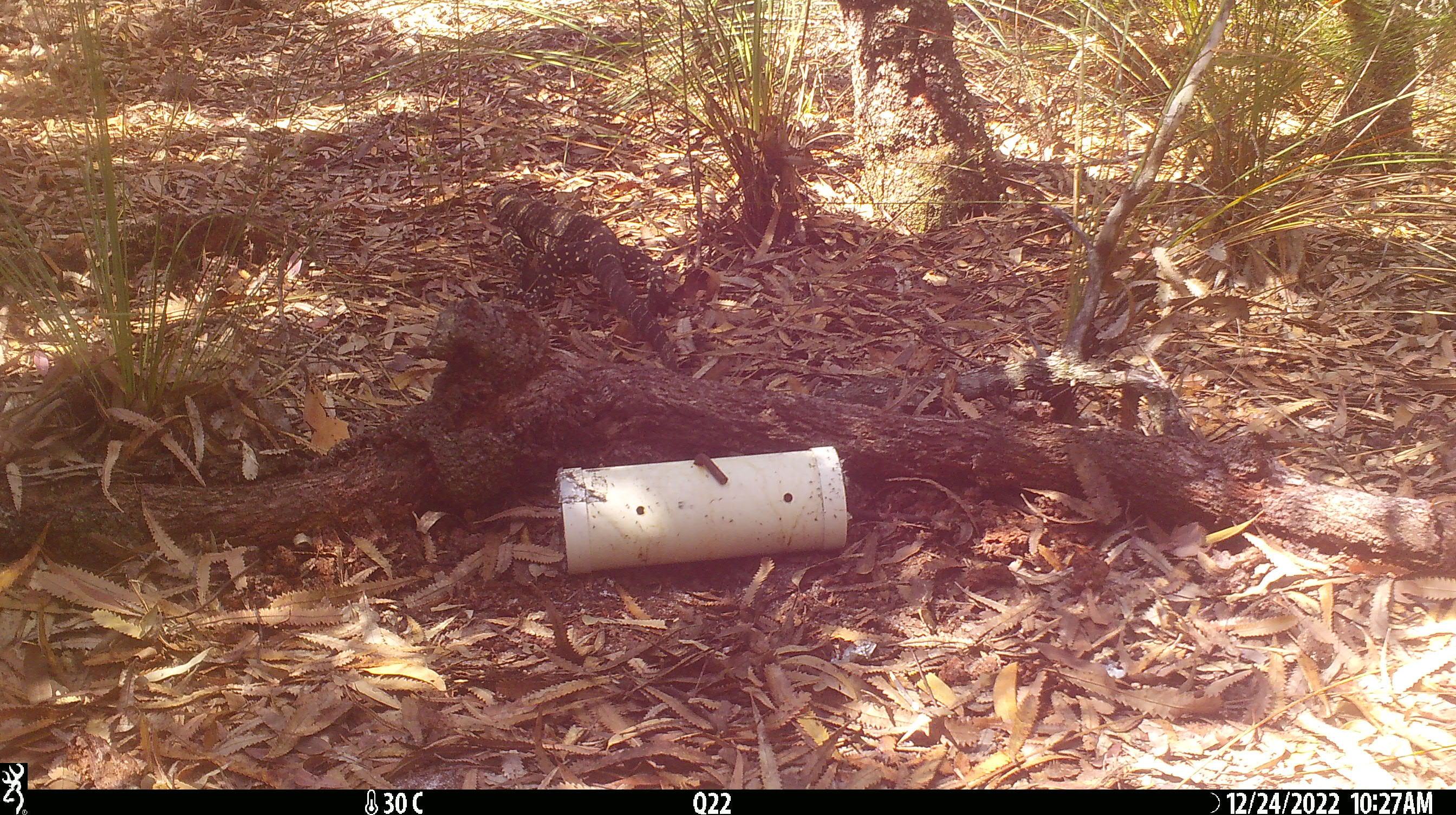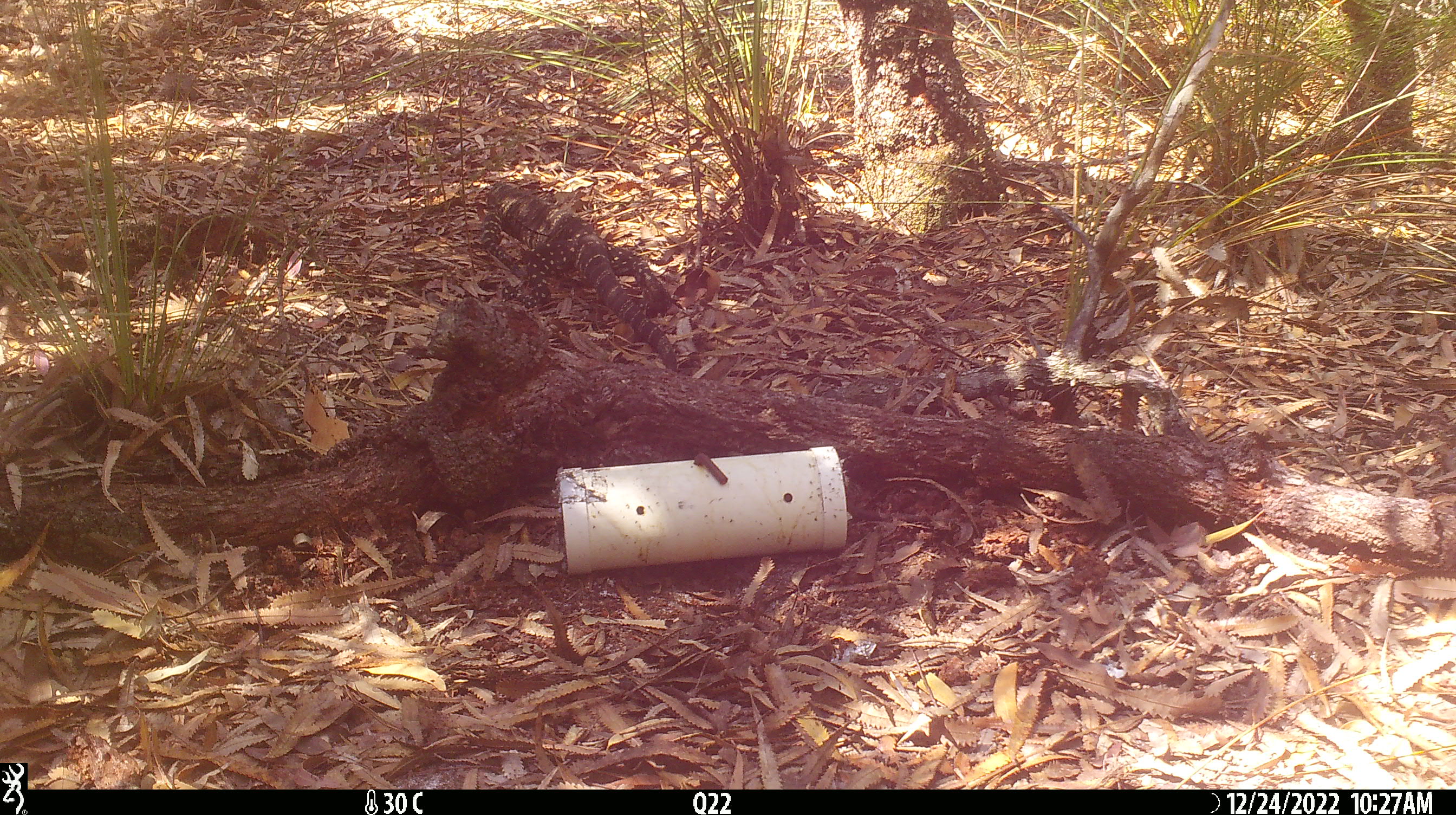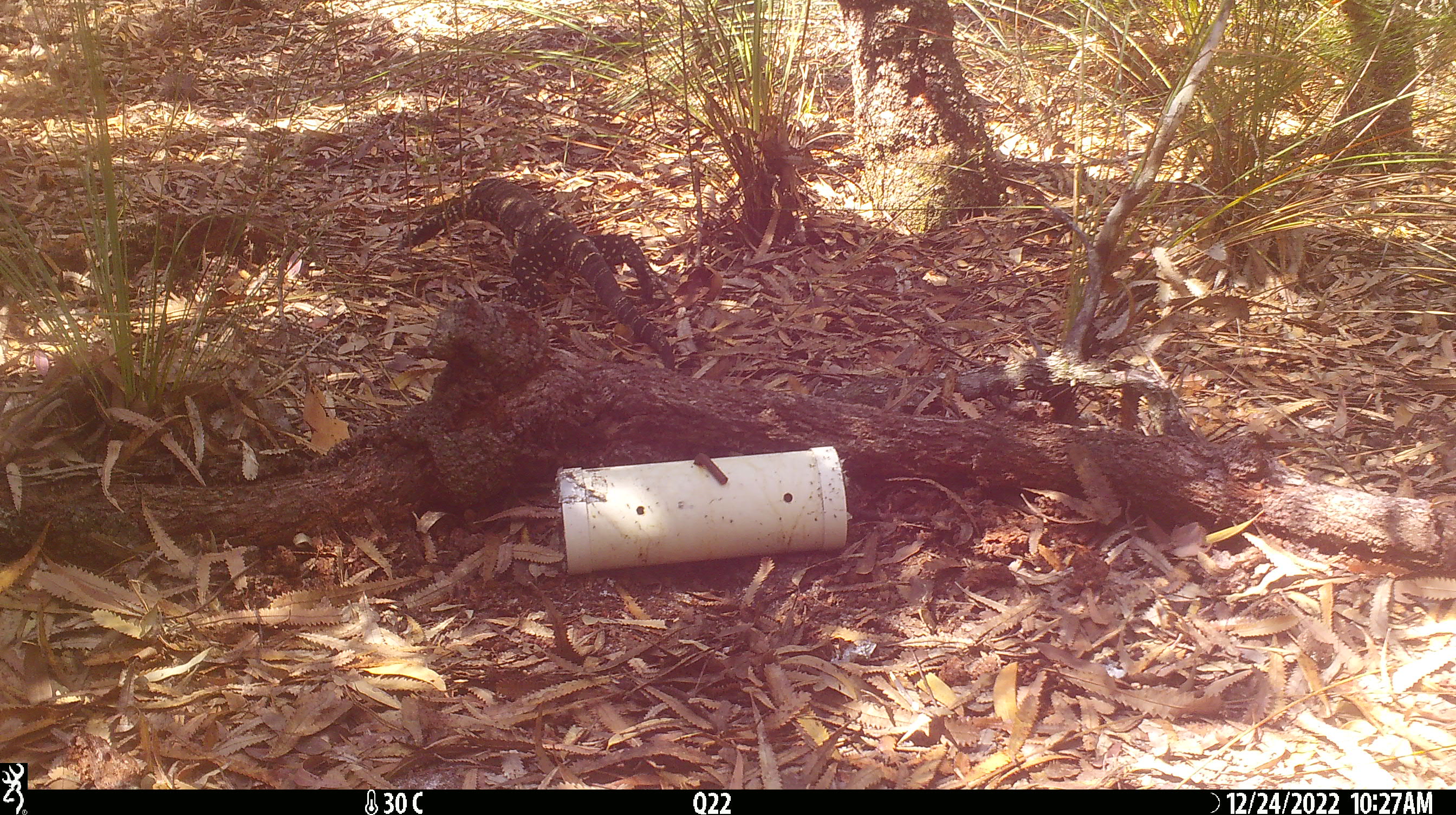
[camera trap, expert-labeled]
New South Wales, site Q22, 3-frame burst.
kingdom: Animalia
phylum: Chordata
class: Reptilia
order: Squamata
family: Varanidae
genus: Varanus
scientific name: Varanus varius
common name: lace monitor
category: goanna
Goanna (lace monitor) (Varanus varius).